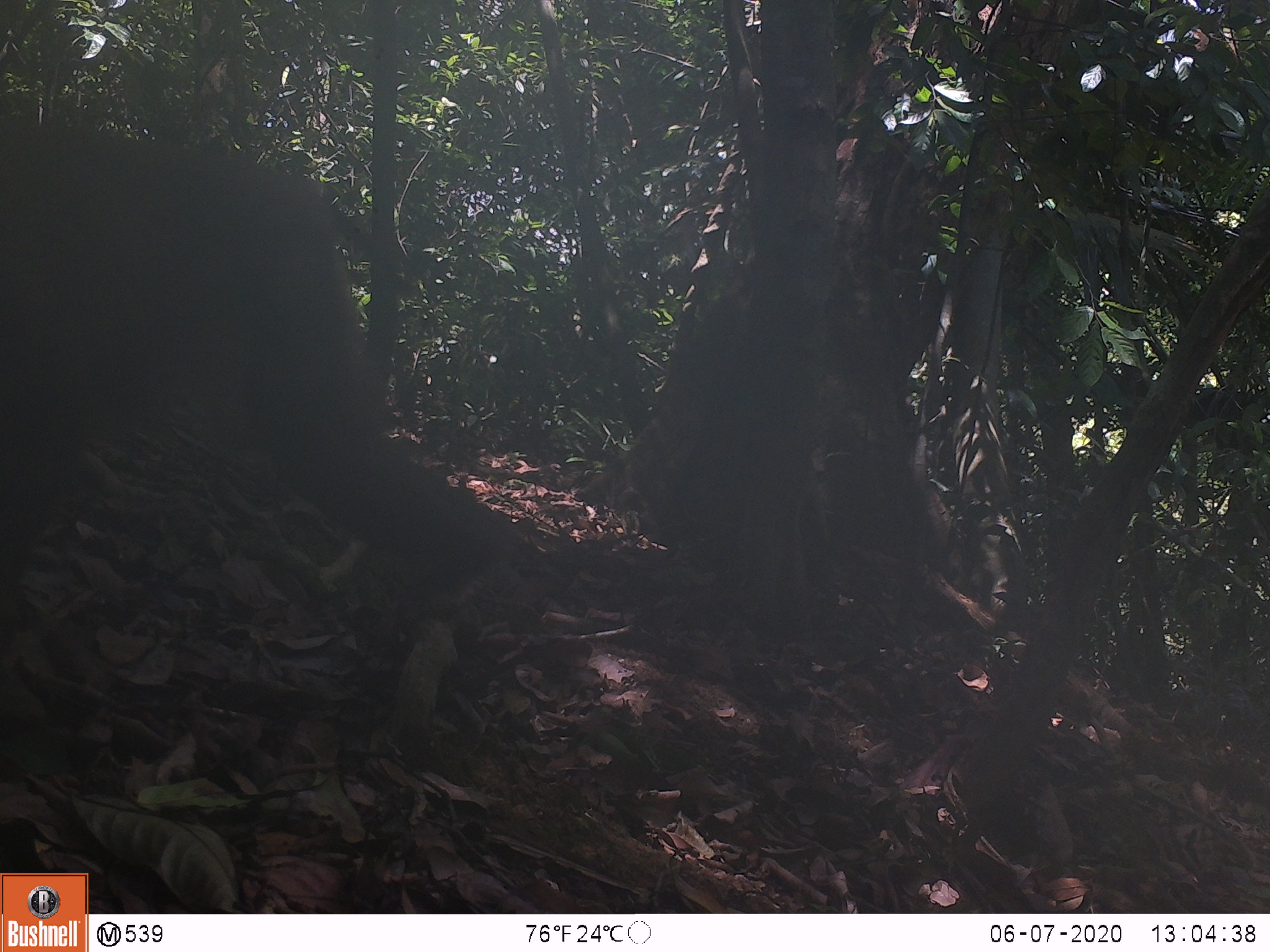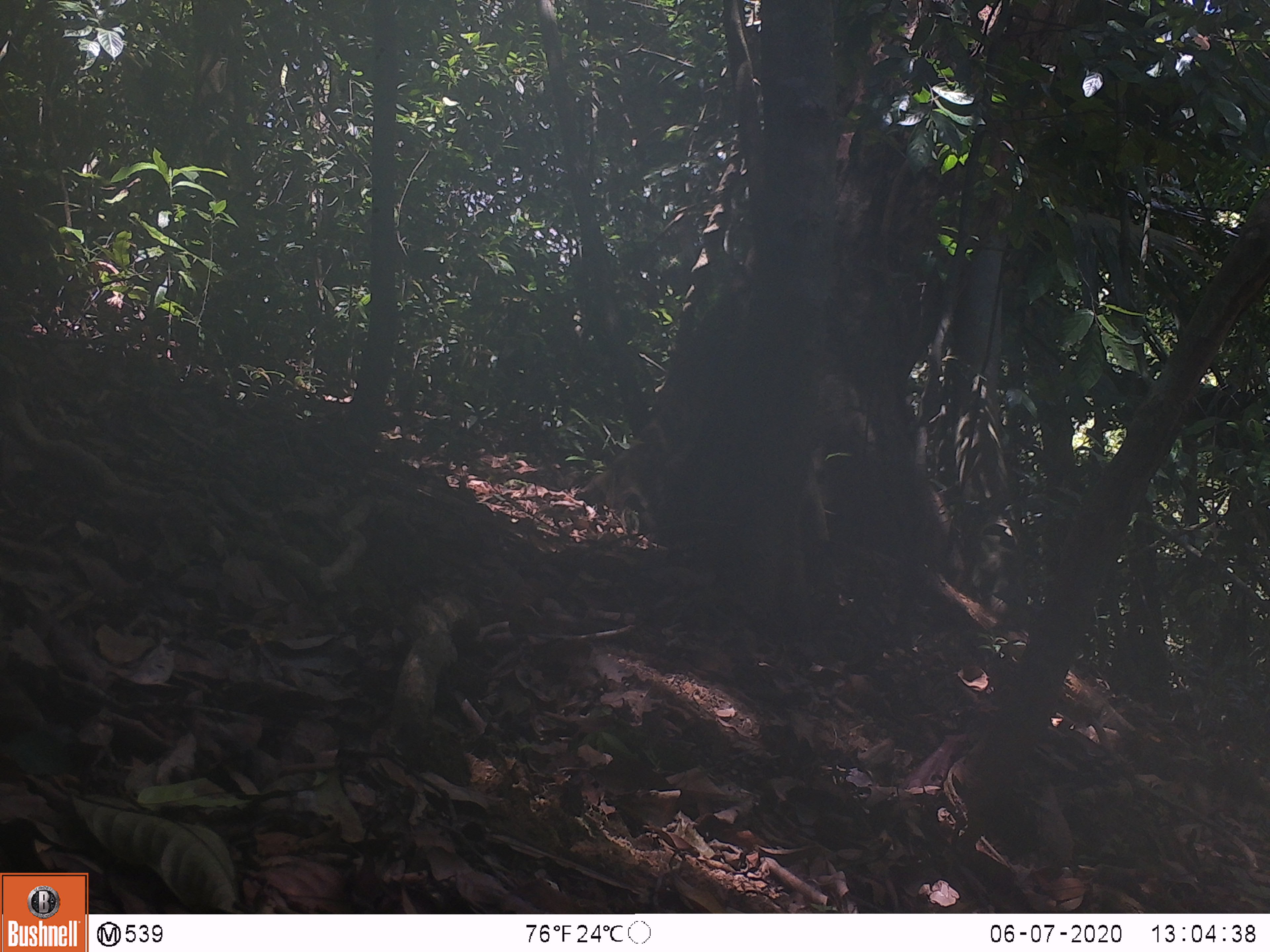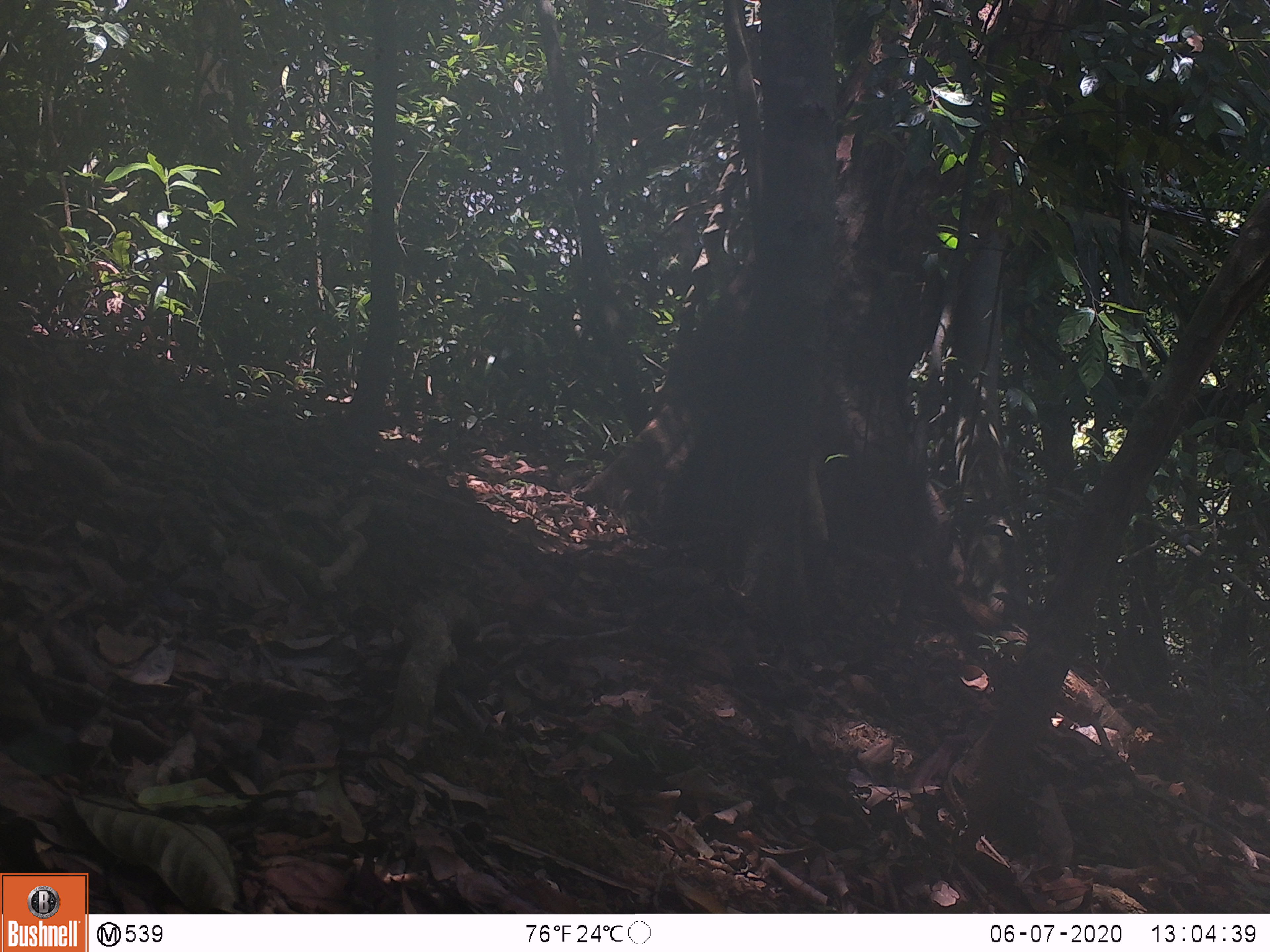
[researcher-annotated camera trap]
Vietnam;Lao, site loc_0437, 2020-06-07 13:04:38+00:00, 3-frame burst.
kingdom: Animalia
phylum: Chordata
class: Mammalia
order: Primates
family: Cercopithecidae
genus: Macaca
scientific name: Macaca nemestrina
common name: pig-tailed macaque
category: pig tailed macaque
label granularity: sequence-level